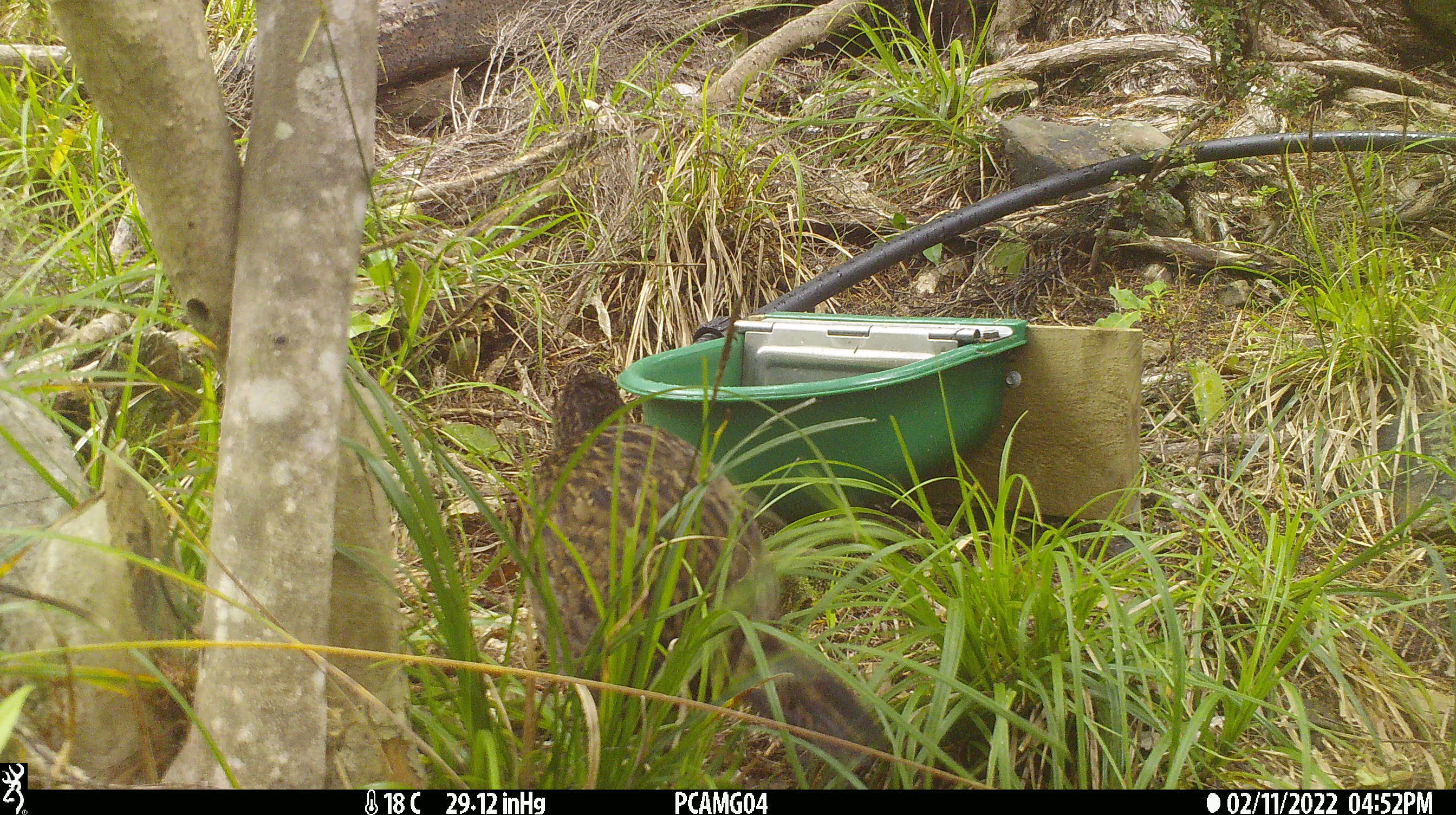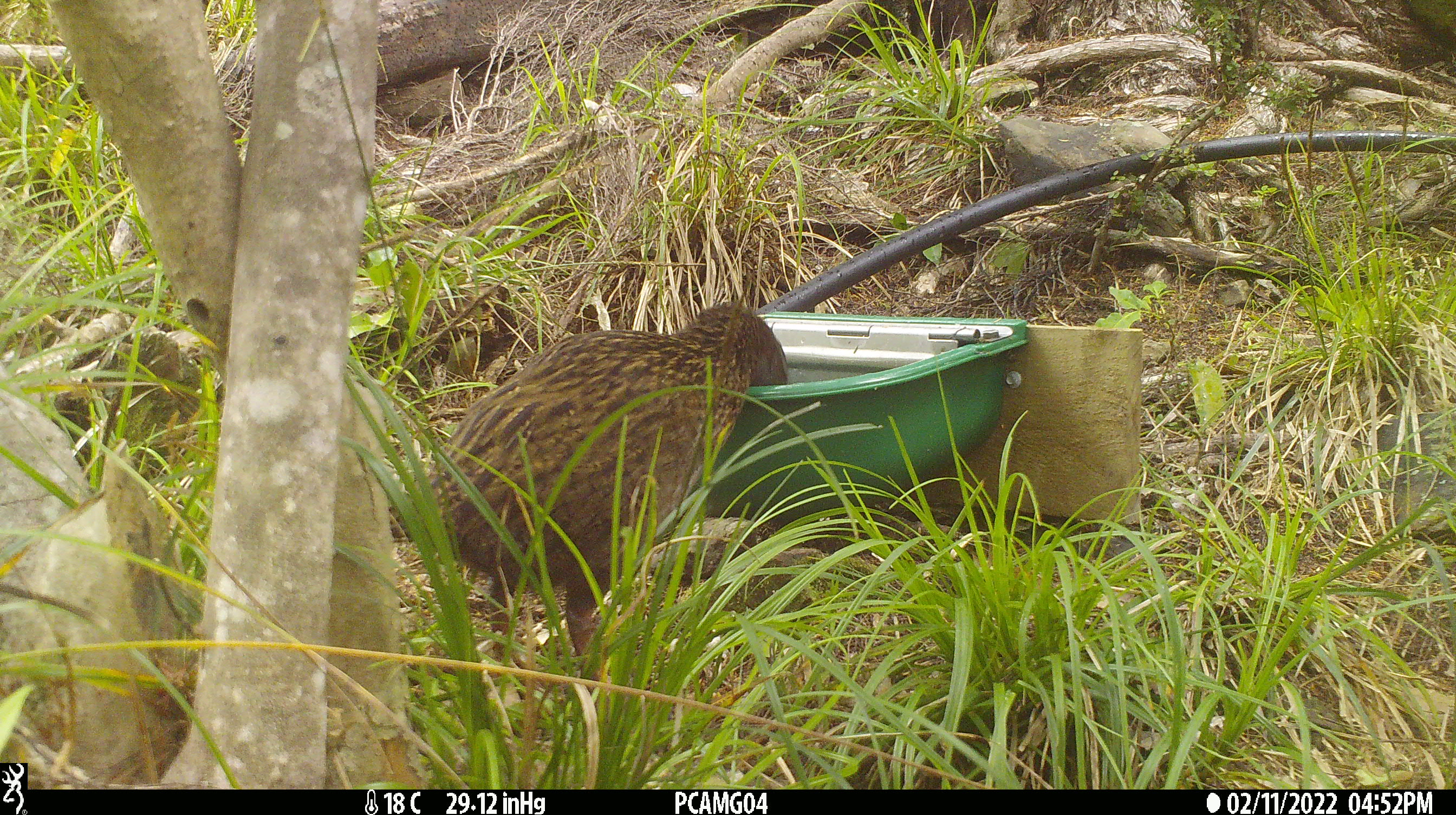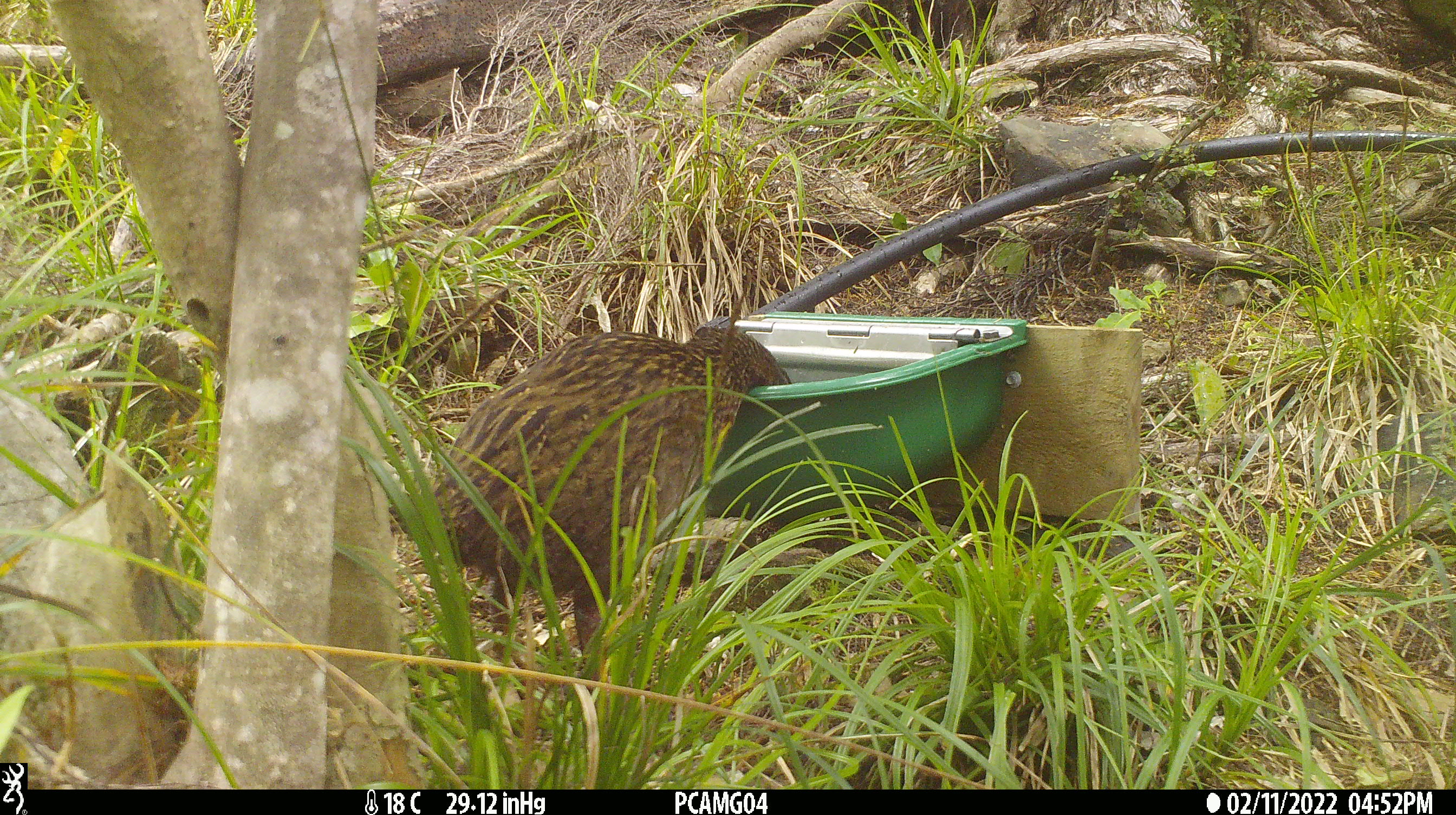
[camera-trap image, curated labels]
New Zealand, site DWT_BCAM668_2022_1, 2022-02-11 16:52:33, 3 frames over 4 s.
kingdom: Animalia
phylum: Chordata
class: Aves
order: Gruiformes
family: Rallidae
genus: Gallirallus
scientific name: Gallirallus australis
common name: weka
Weka (Gallirallus australis).